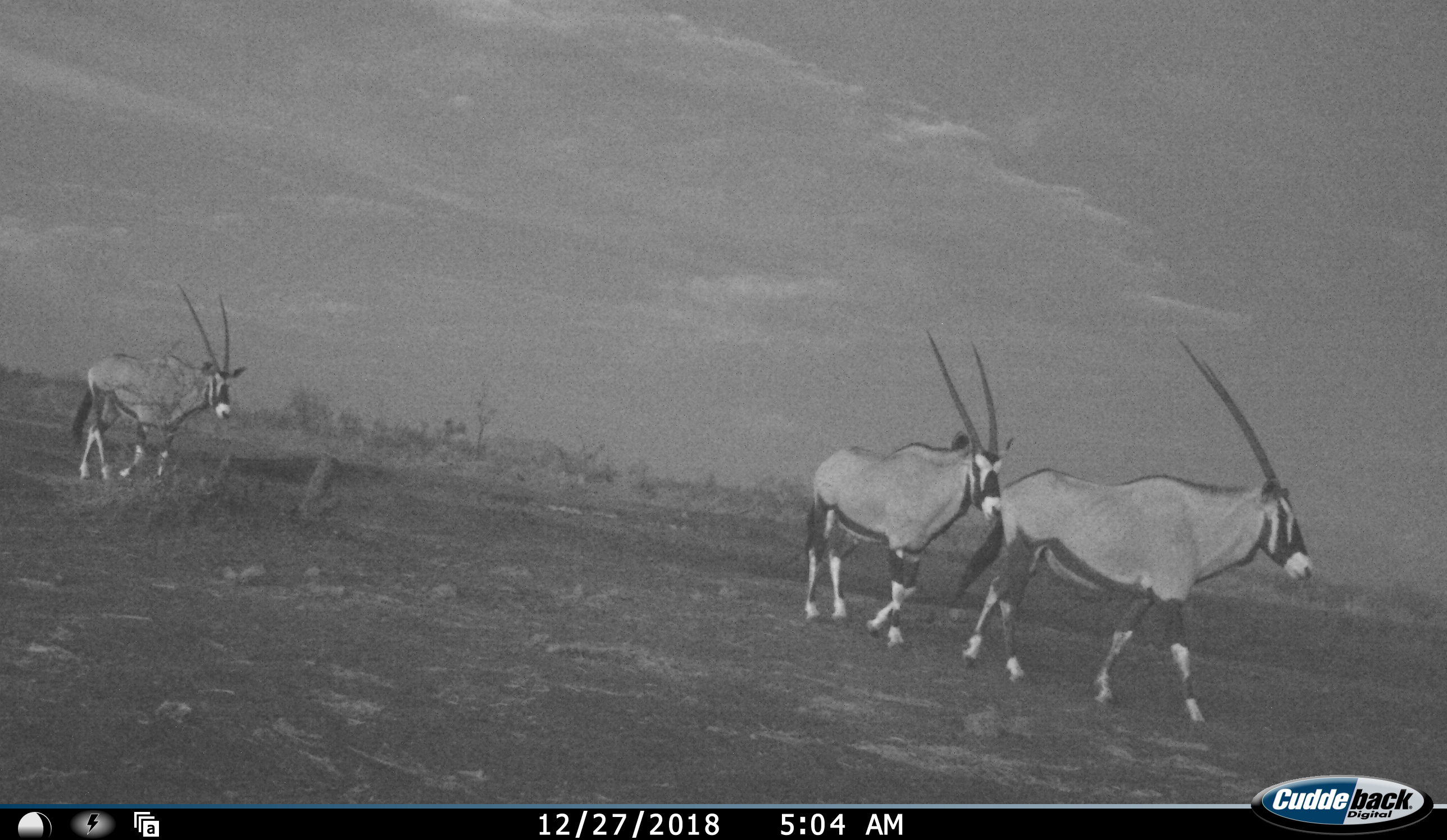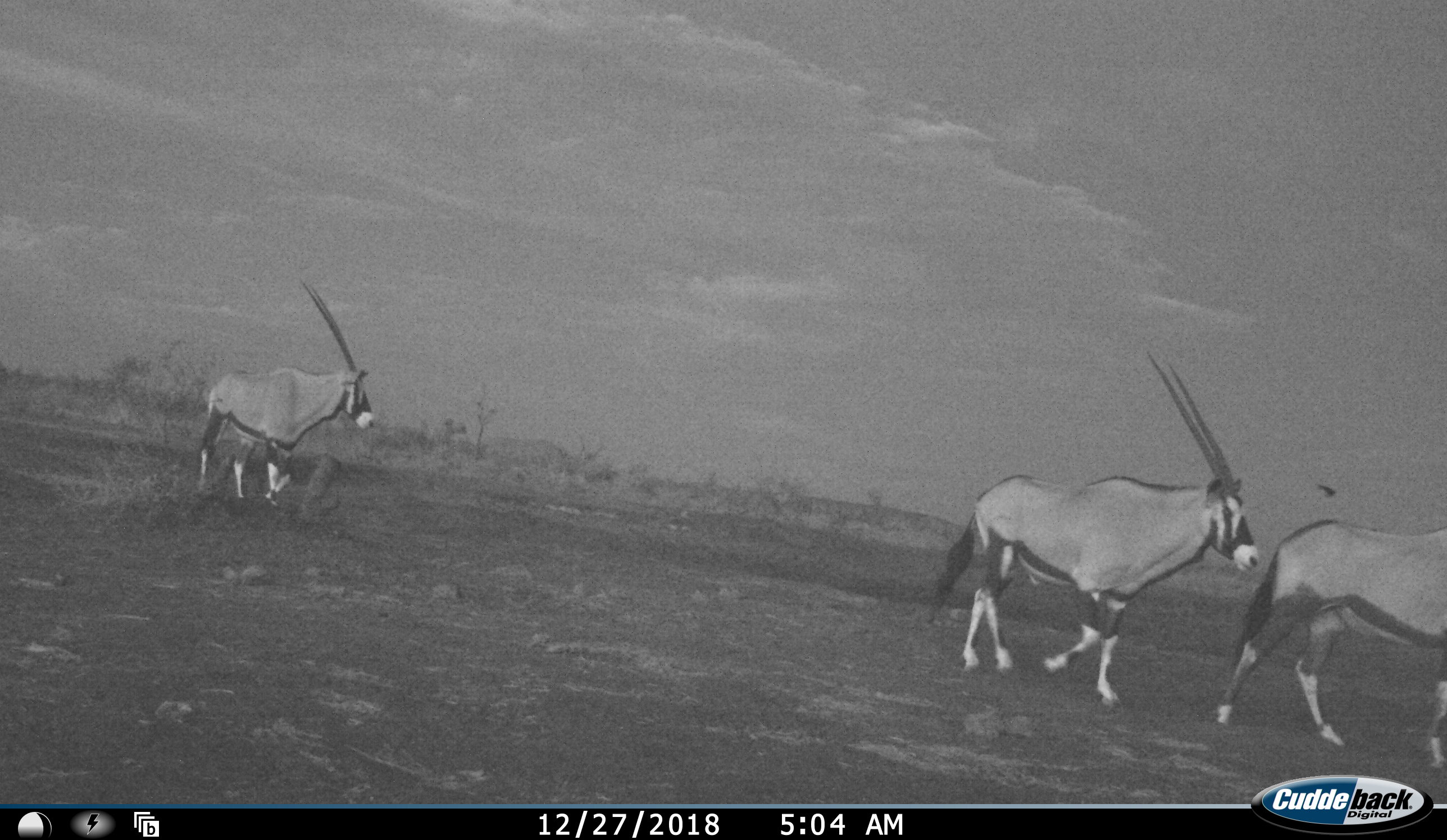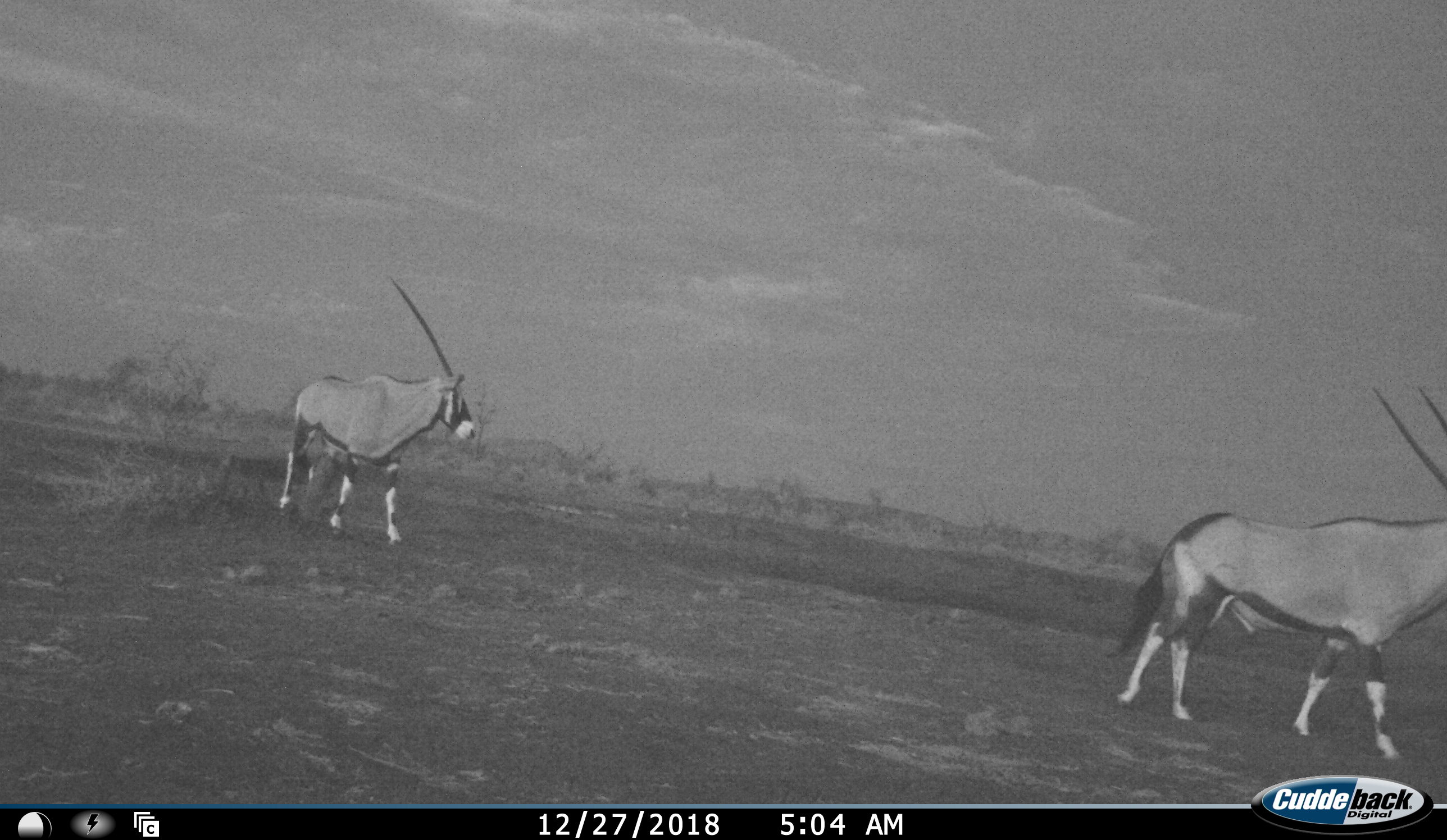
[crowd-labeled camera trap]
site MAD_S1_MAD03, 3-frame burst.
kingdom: Animalia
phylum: Chordata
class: Mammalia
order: Artiodactyla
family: Bovidae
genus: Oryx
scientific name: Oryx gazella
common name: gemsbok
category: oryx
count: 3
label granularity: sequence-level